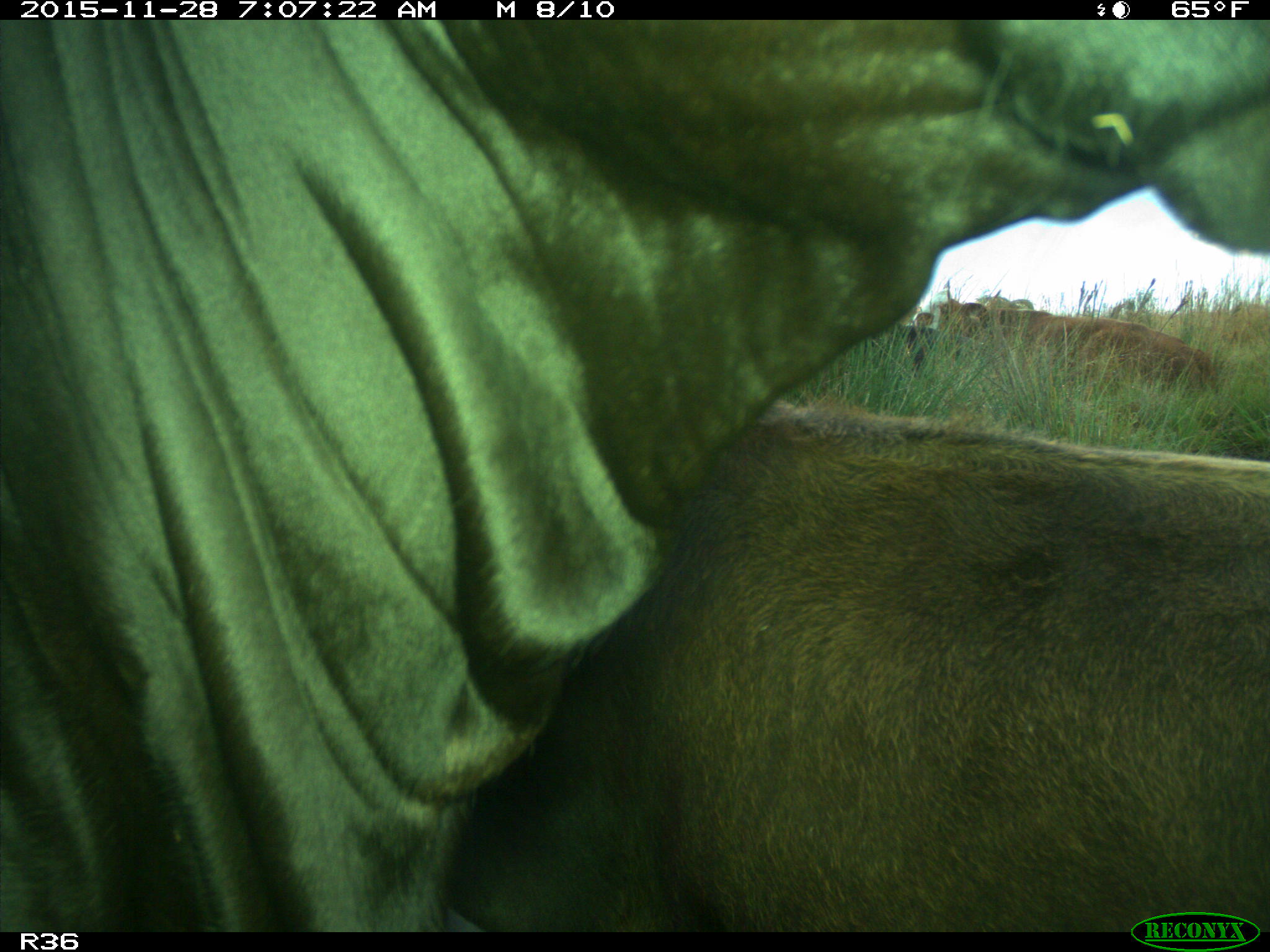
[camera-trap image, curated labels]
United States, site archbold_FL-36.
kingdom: Animalia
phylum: Chordata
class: Mammalia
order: Artiodactyla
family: Bovidae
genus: Bos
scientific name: Bos taurus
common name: domestic cow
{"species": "Bos taurus (domestic cow)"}